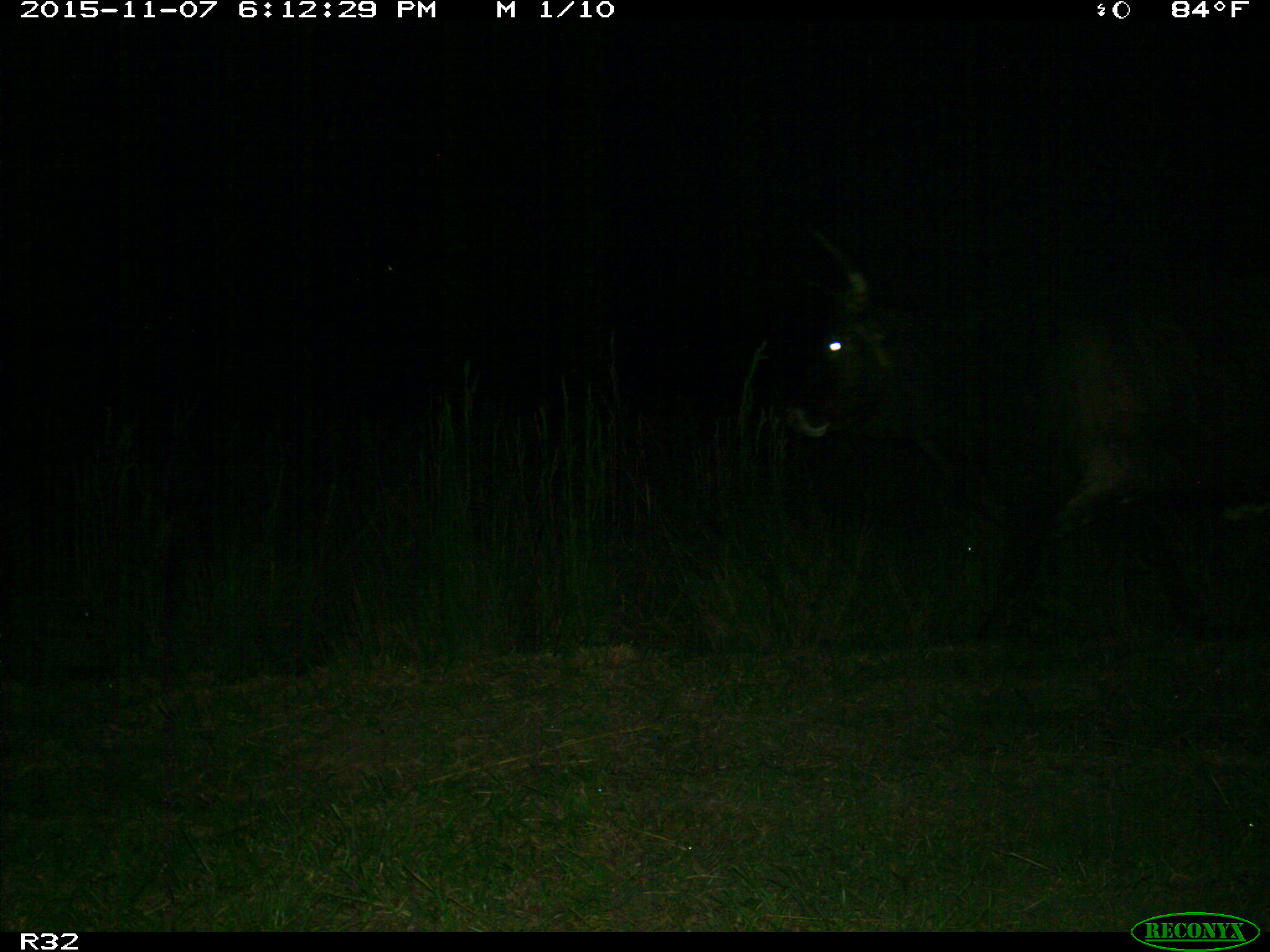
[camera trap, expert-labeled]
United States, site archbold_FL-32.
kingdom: Animalia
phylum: Chordata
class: Mammalia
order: Artiodactyla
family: Bovidae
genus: Bos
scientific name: Bos taurus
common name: domestic cow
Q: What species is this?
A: Bos taurus (domestic cow).